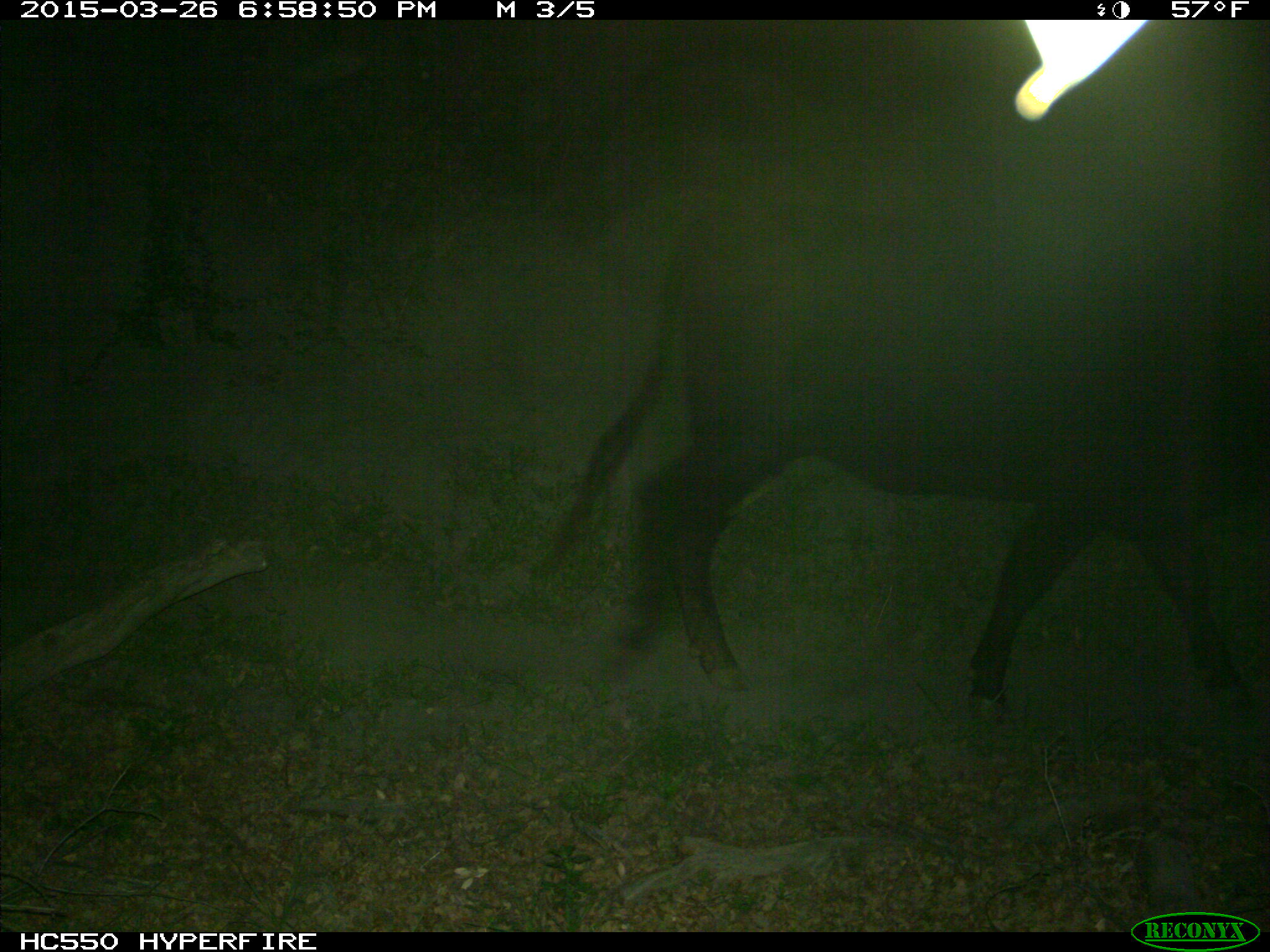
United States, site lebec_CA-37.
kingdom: Animalia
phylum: Chordata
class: Mammalia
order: Artiodactyla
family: Bovidae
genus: Bos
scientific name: Bos taurus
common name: domestic cow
Bos taurus (domestic cow).